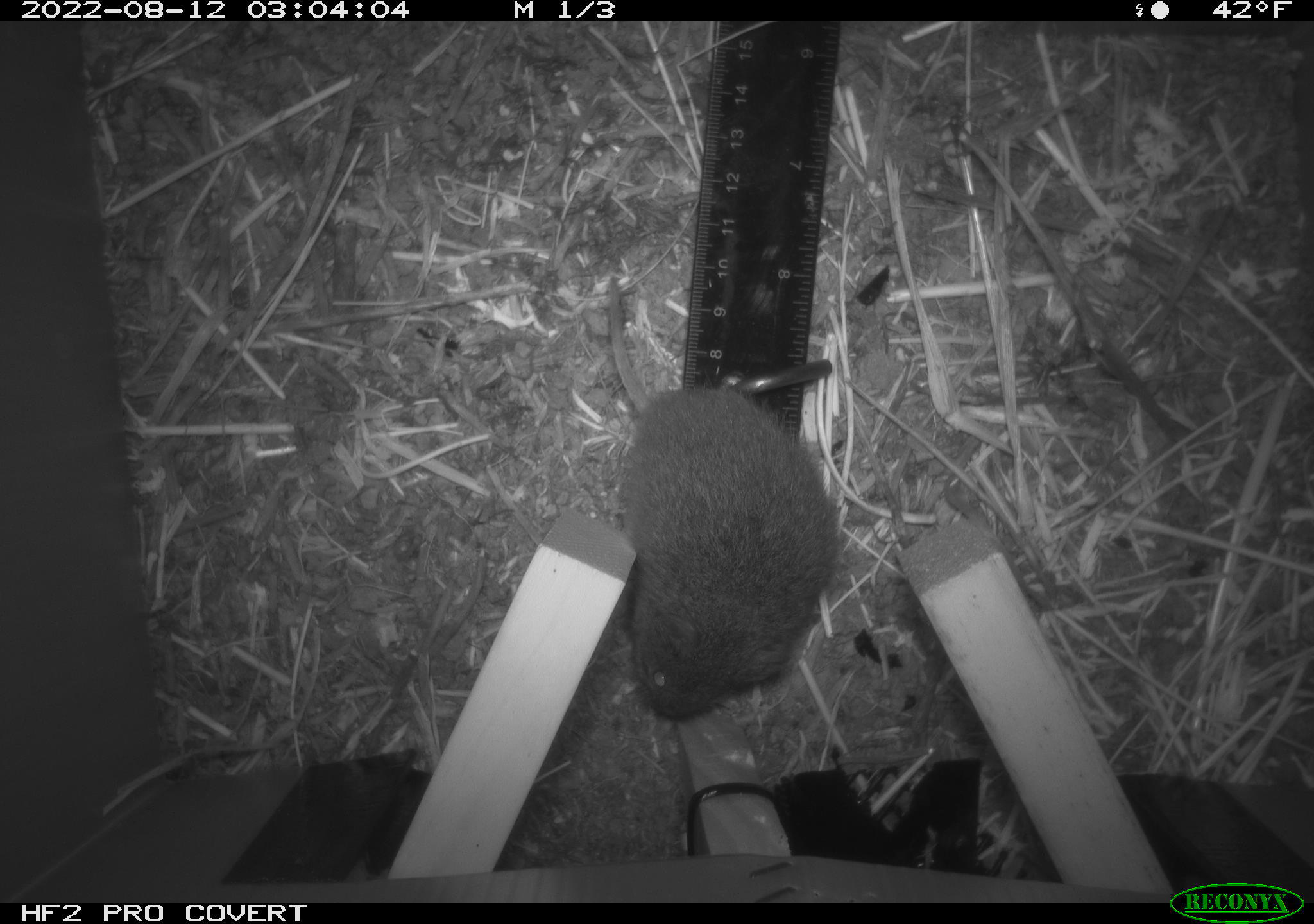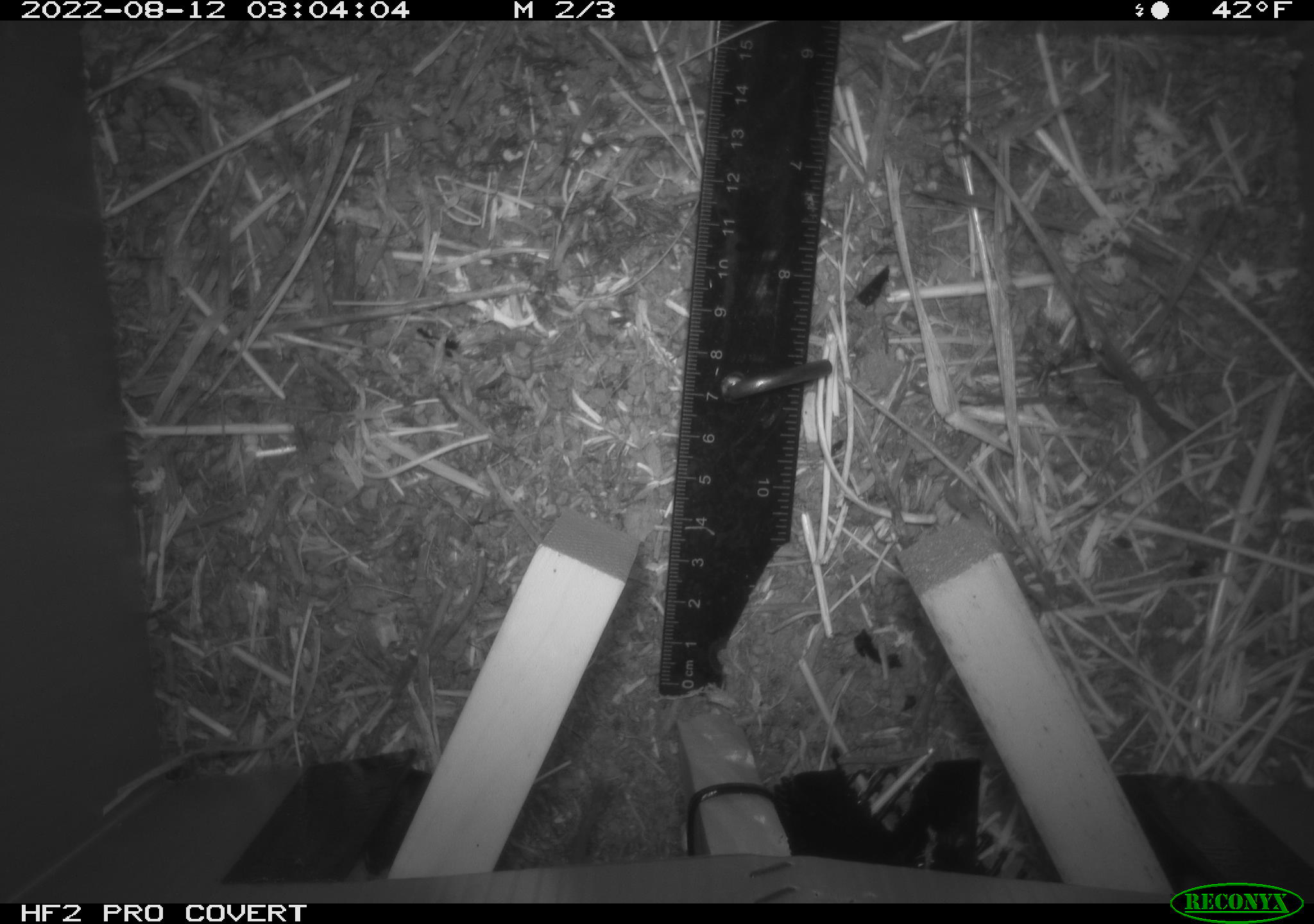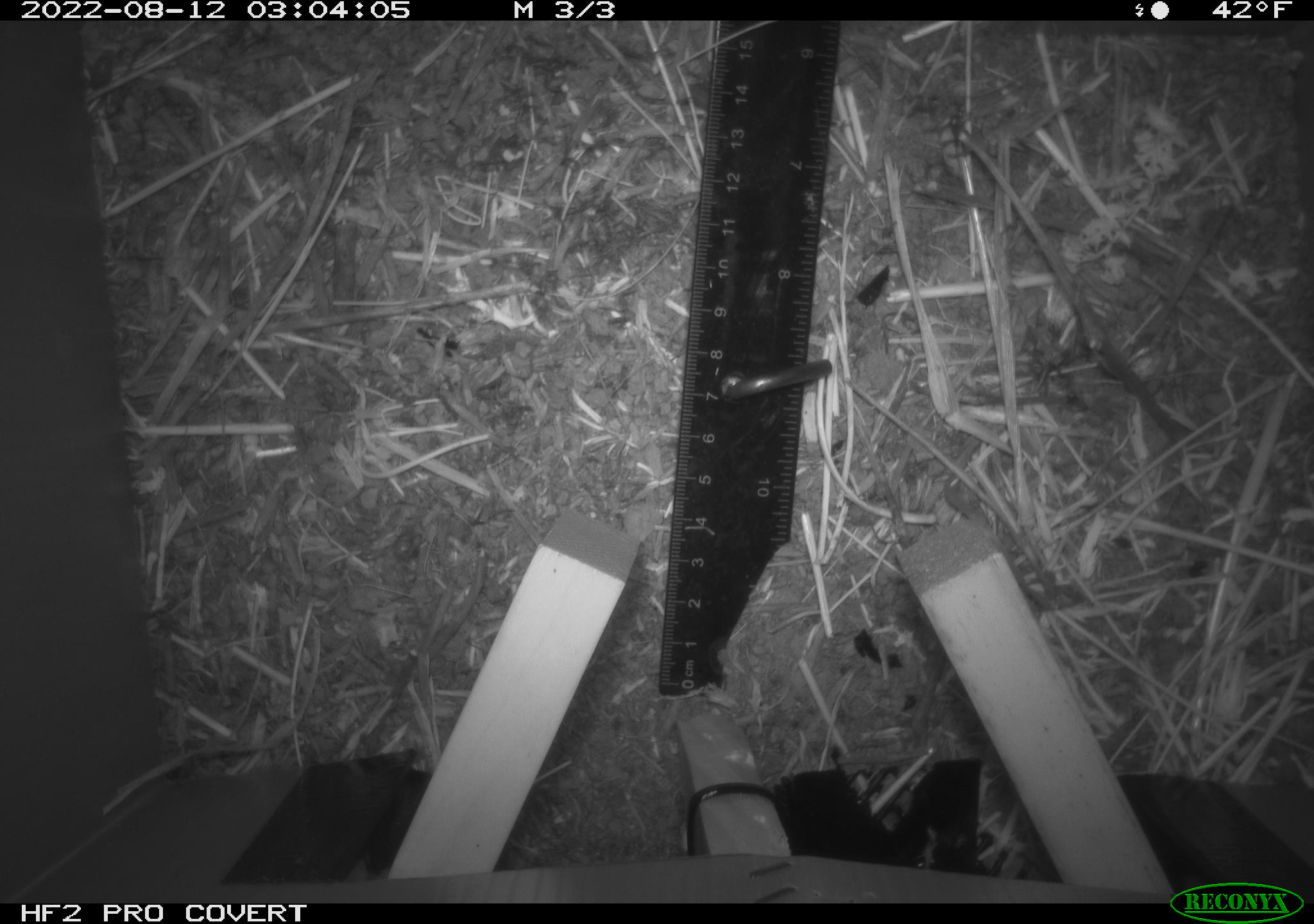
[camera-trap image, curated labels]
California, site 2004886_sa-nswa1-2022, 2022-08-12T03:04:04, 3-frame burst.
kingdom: Animalia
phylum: Chordata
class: Mammalia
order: Rodentia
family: Cricetidae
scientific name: Cricetidae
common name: hamsters, voles, lemmings, and allies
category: cricetidae family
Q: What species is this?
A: Cricetidae family (hamsters, voles, lemmings, and allies) (Cricetidae).